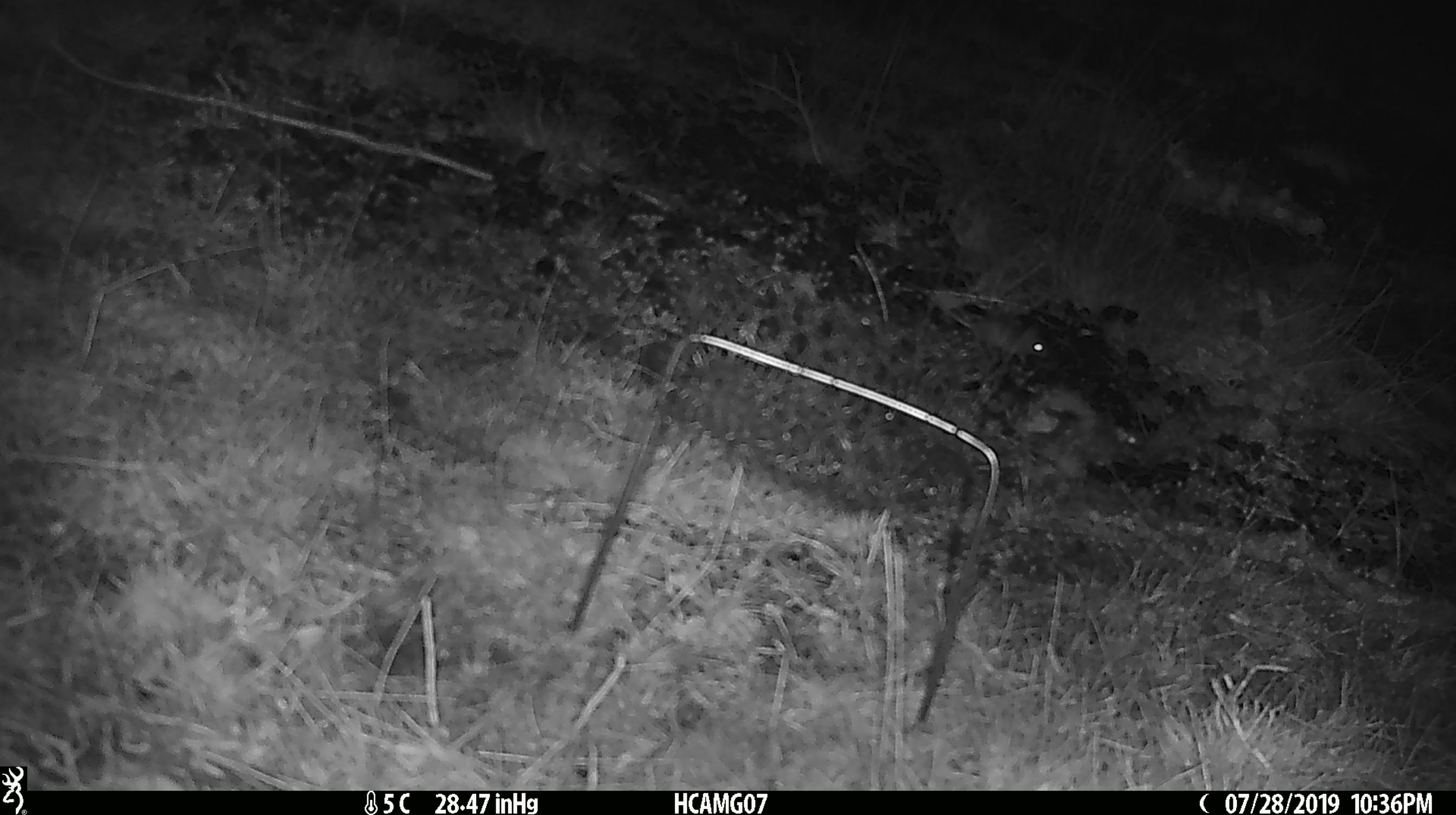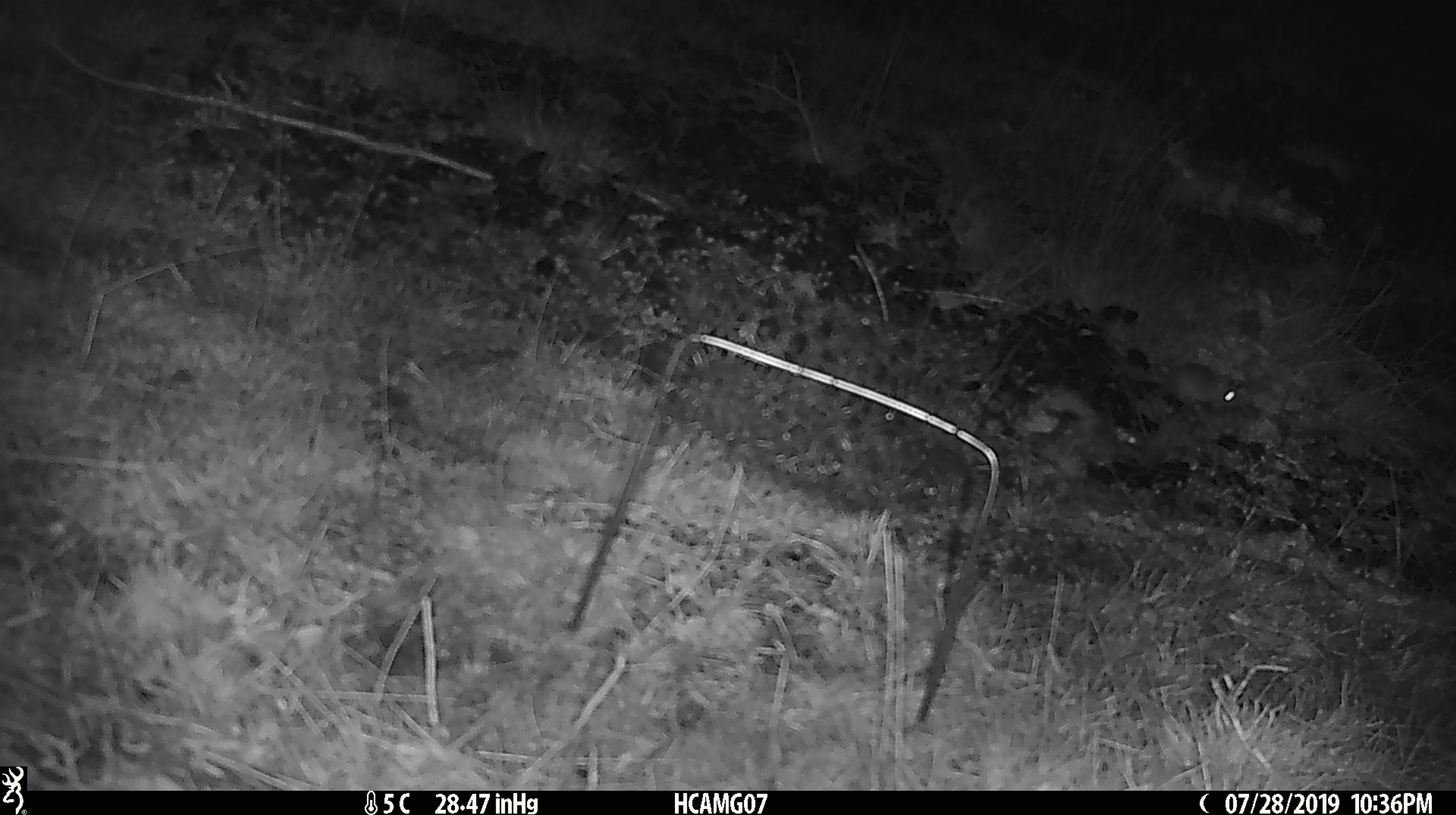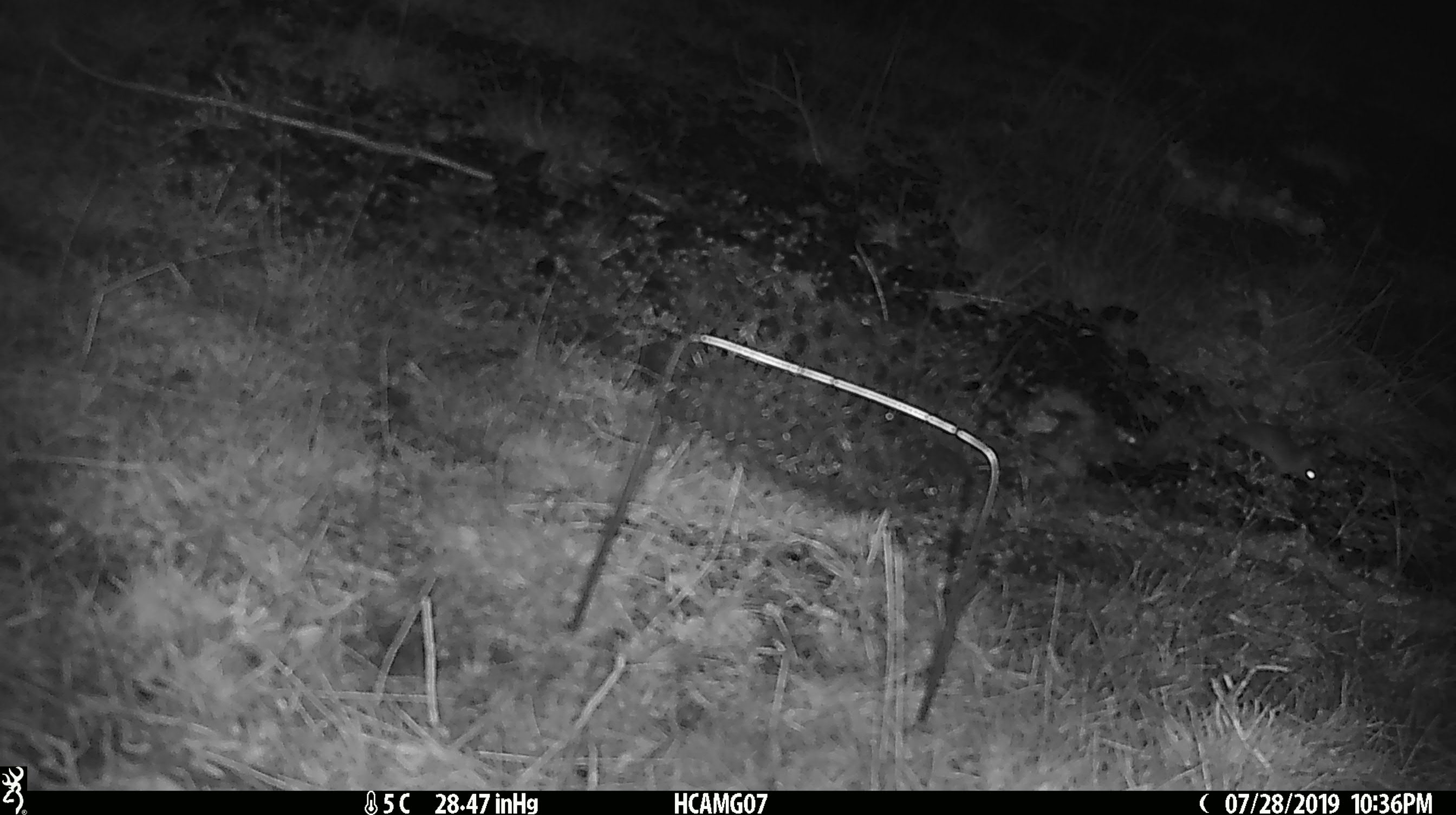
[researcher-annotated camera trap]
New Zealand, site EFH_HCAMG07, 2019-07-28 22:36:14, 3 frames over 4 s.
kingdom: Animalia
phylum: Chordata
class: Mammalia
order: Rodentia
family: Muridae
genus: Mus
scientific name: Mus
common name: mouse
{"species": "mouse (Mus)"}